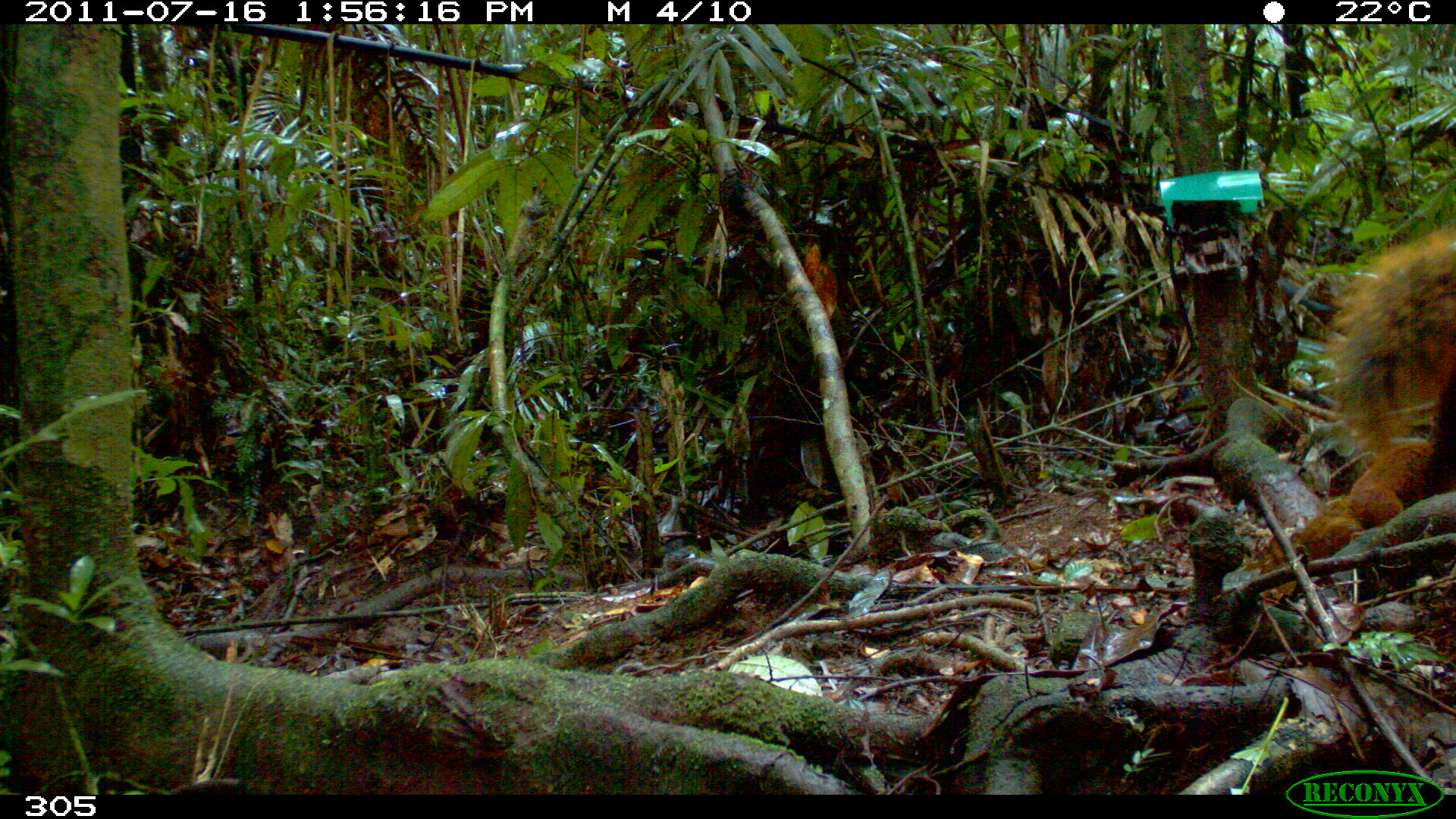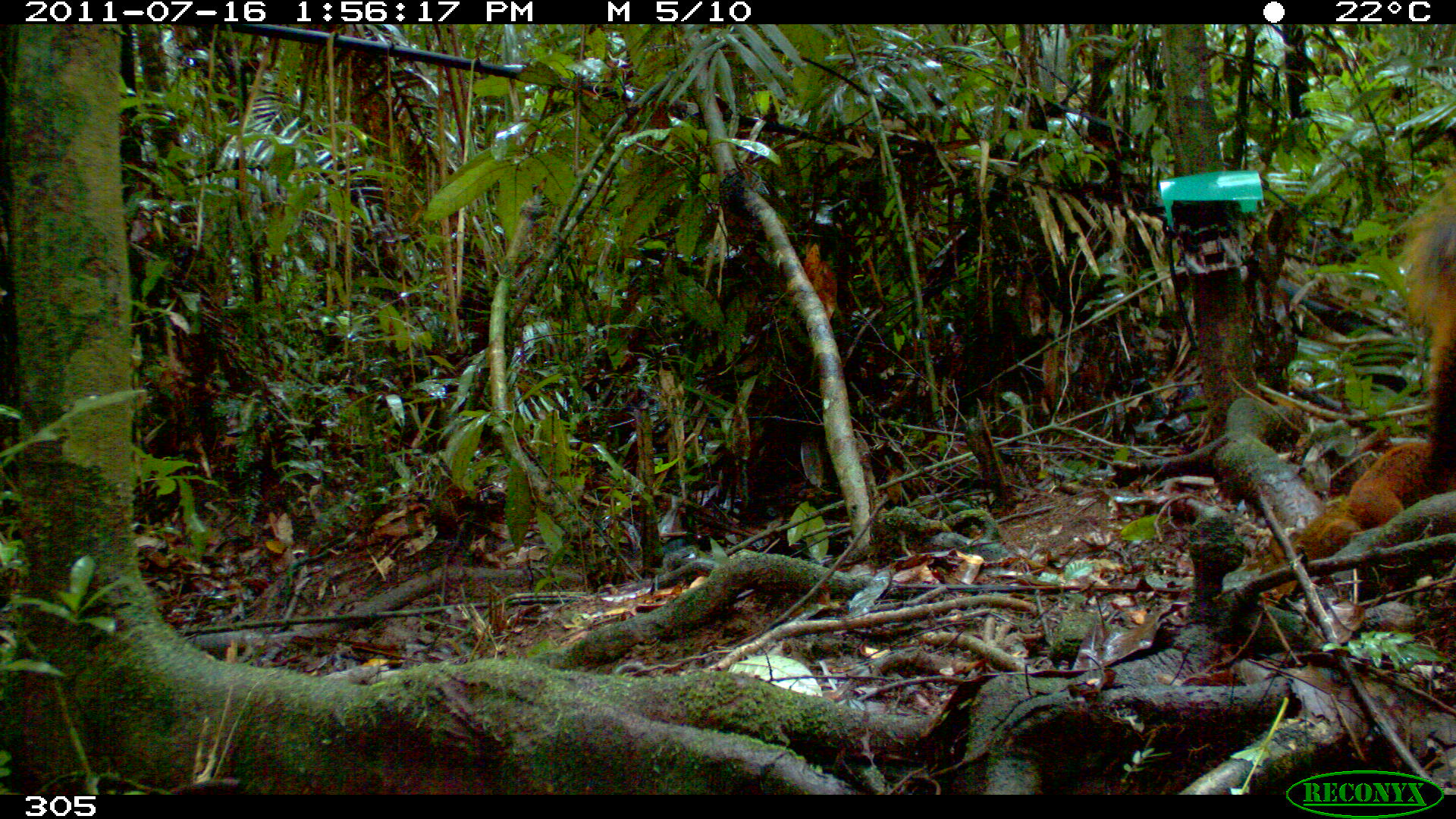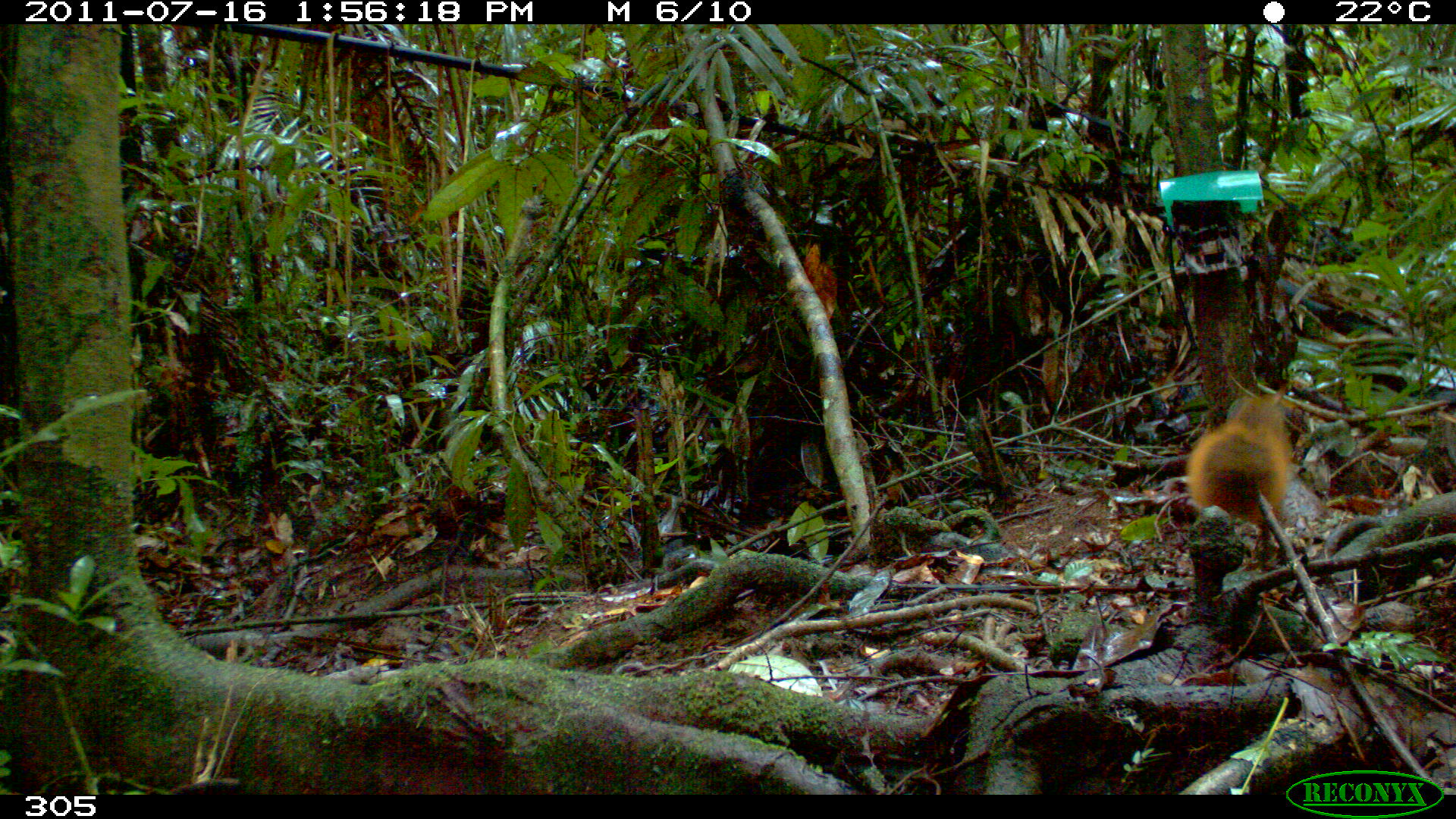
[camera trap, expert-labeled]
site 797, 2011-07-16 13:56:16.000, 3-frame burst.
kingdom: Animalia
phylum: Chordata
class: Mammalia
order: Rodentia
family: Sciuridae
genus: Sciurus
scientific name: Sciurus spadiceus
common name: southern amazon red squirrel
Sciurus spadiceus (southern amazon red squirrel).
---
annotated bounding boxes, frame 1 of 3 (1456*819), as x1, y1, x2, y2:
sciurus spadiceus: 1319, 217, 1456, 522